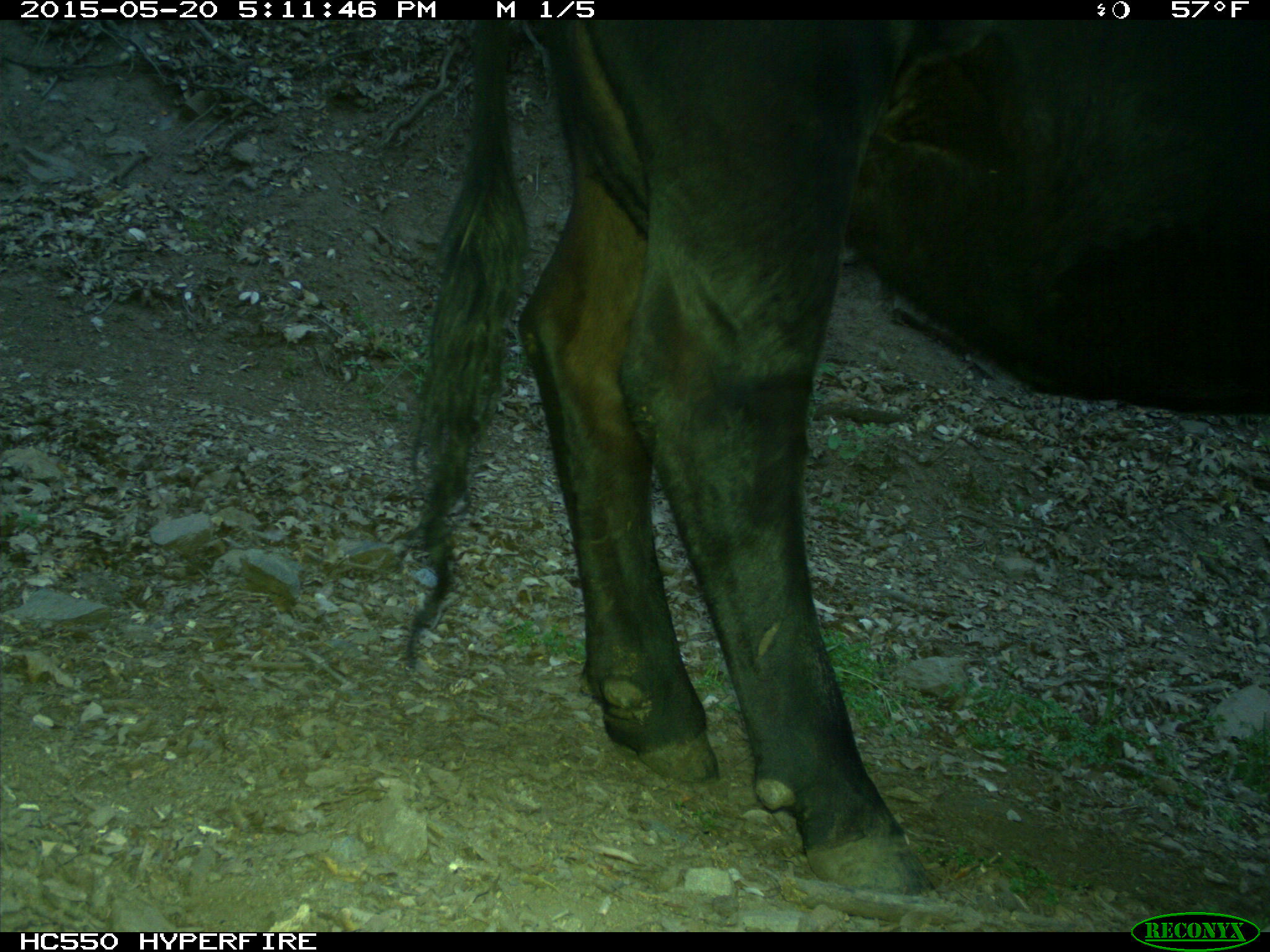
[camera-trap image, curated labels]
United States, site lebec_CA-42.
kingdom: Animalia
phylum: Chordata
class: Mammalia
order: Artiodactyla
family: Bovidae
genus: Bos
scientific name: Bos taurus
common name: domestic cow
Bos taurus (domestic cow).